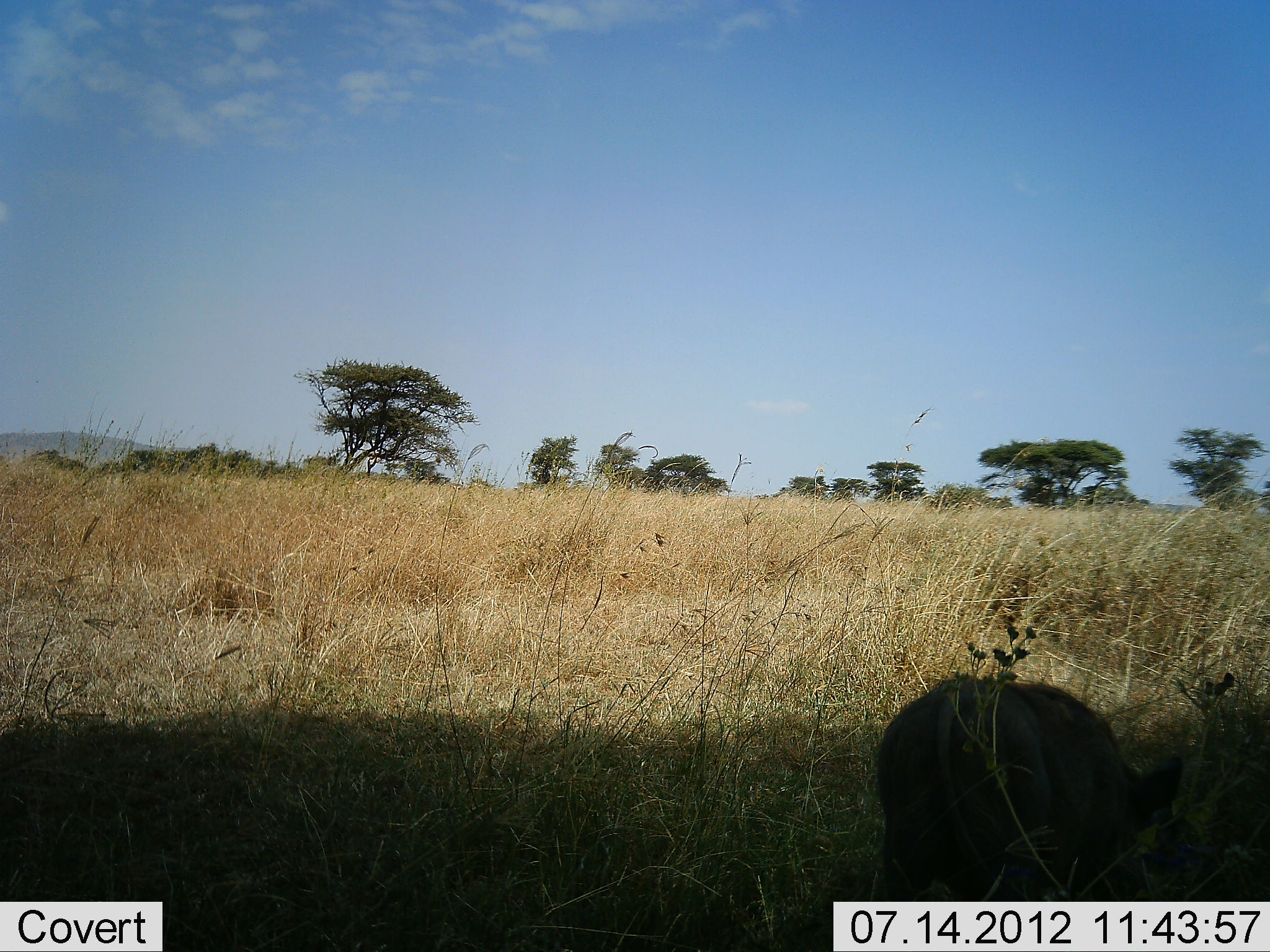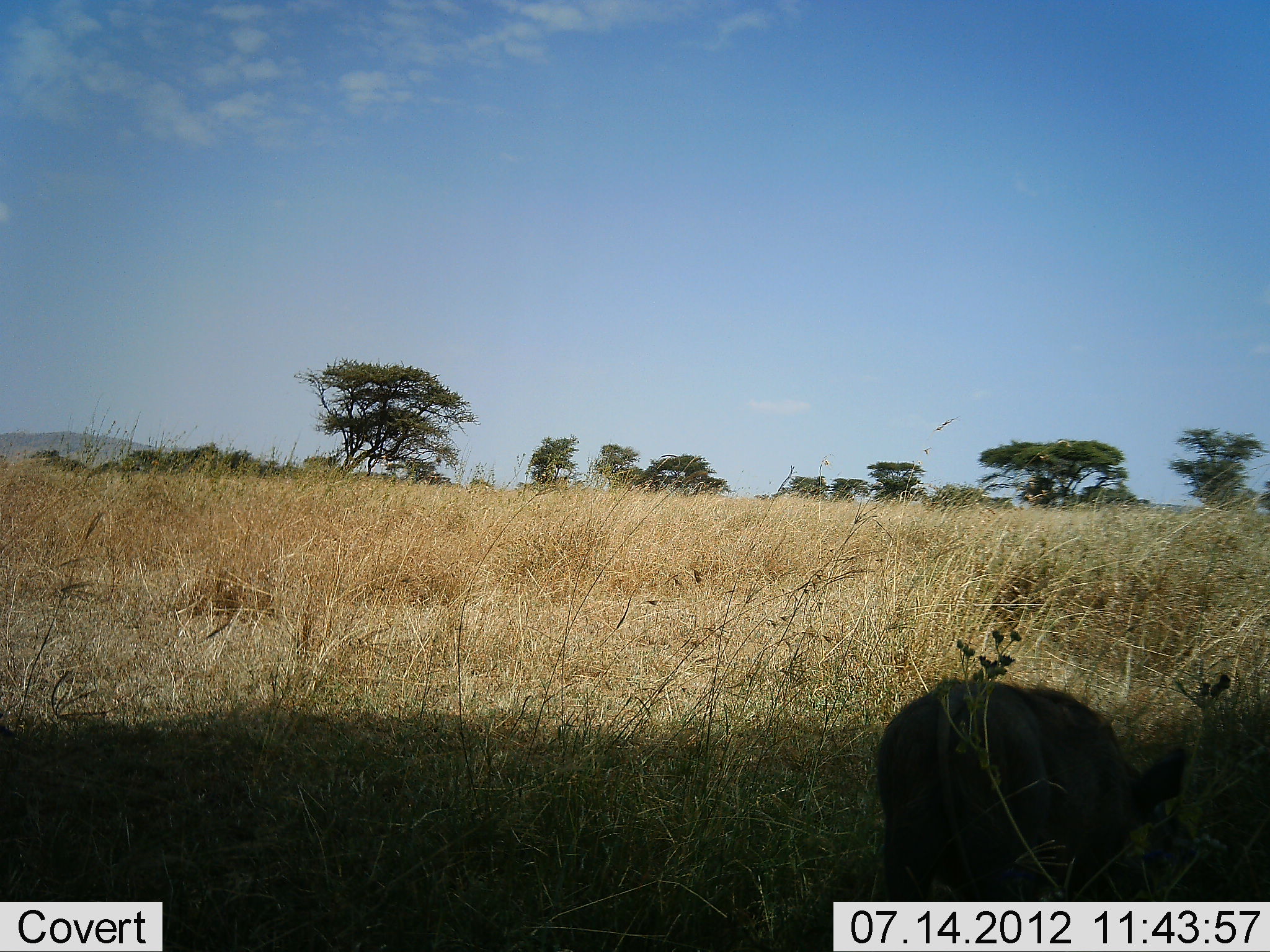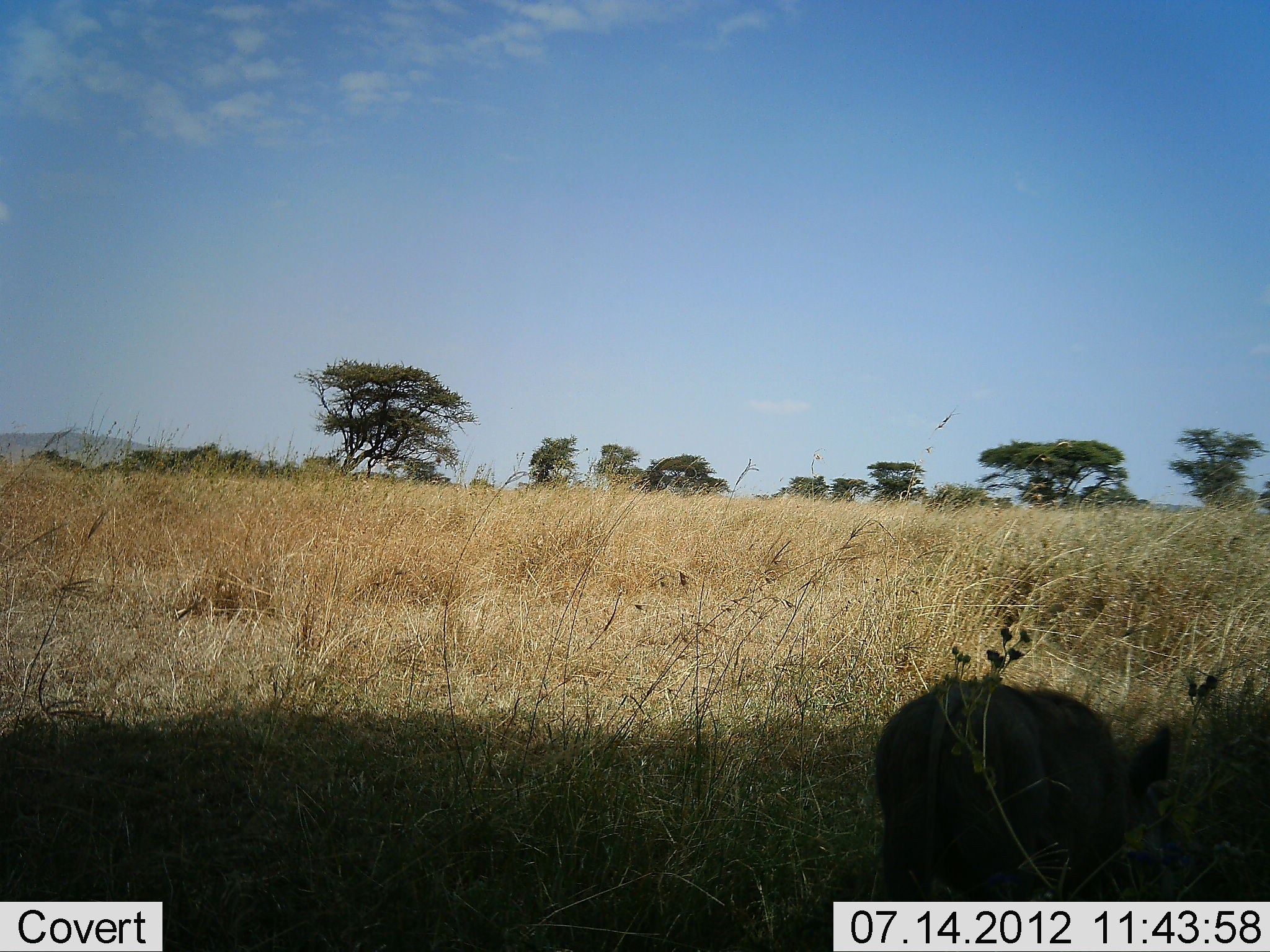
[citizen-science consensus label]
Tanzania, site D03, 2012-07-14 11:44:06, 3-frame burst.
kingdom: Animalia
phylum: Chordata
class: Mammalia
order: Artiodactyla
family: Suidae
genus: Phacochoerus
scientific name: Phacochoerus africanus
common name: warthog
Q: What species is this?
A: Warthog (Phacochoerus africanus).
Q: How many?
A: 1.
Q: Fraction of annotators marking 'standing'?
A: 60%.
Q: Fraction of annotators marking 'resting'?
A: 0%.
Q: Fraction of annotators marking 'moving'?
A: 0%.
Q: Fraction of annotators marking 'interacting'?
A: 0%.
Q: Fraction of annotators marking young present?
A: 0%.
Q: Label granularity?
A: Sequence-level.